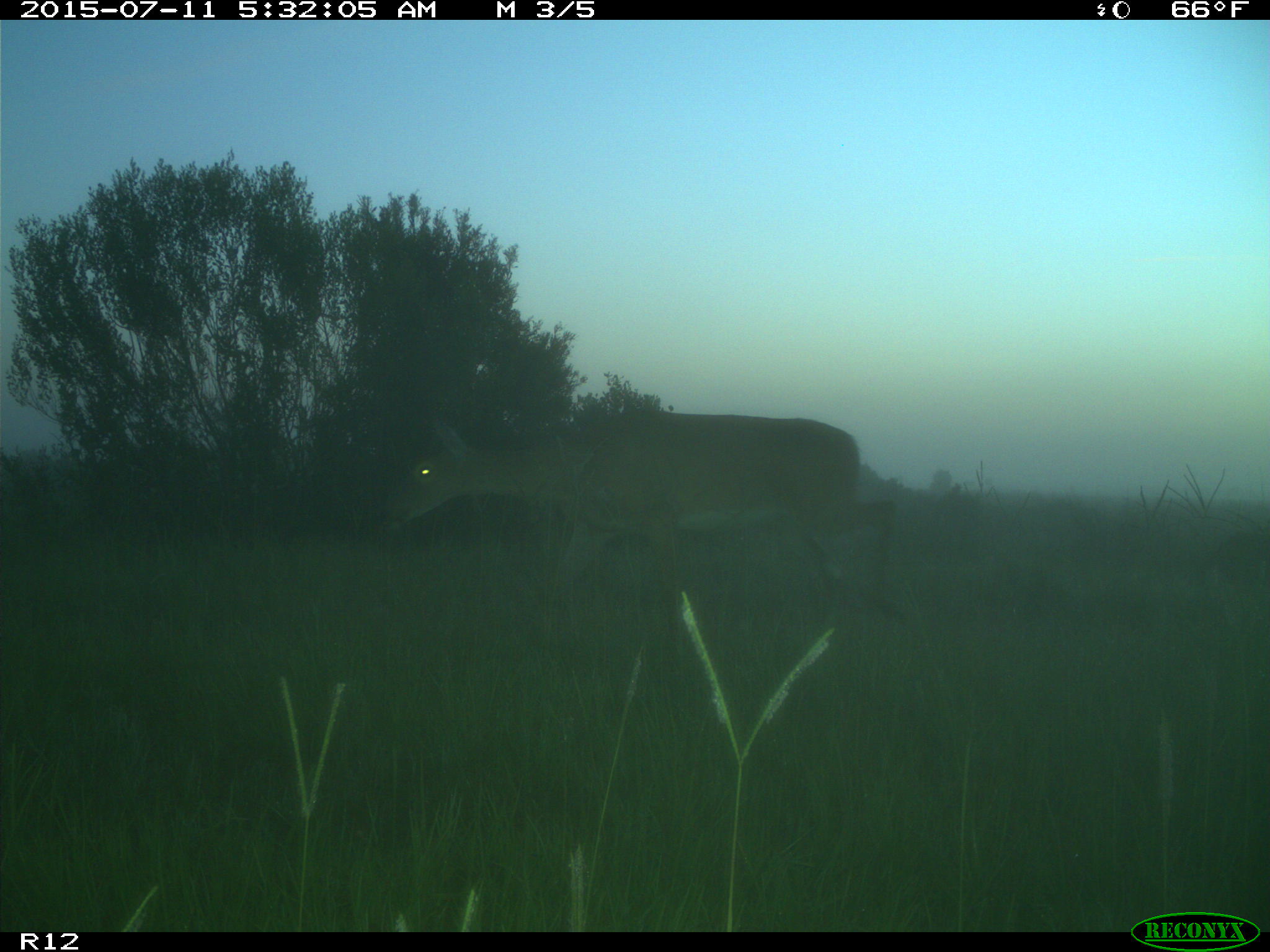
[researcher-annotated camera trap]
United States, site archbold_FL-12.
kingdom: Animalia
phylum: Chordata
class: Mammalia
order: Artiodactyla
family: Cervidae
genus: Odocoileus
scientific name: Odocoileus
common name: deer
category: unidentified deer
Unidentified deer (deer) (Odocoileus).